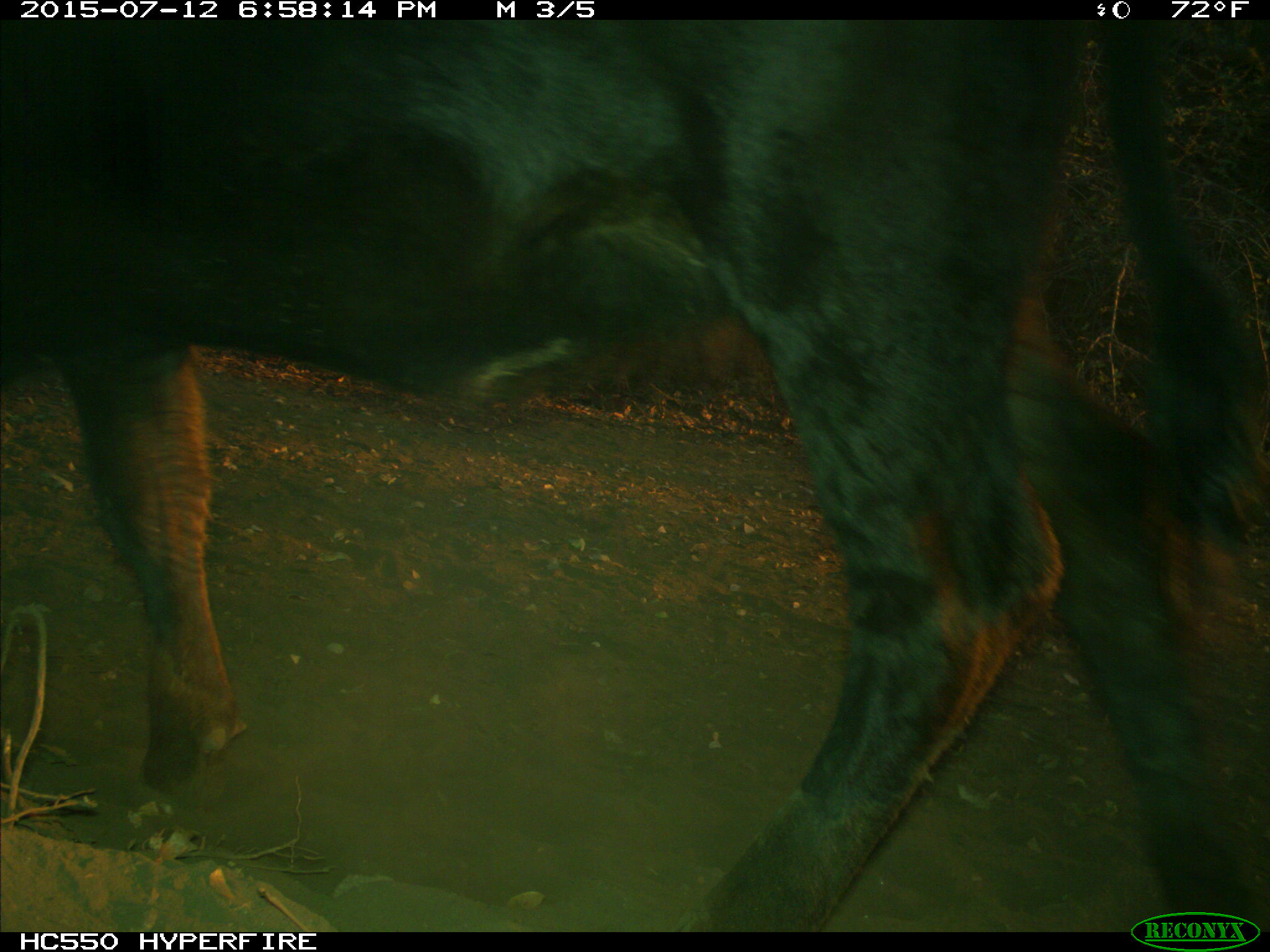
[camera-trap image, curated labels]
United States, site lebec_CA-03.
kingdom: Animalia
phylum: Chordata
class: Mammalia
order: Artiodactyla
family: Bovidae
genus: Bos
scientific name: Bos taurus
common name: domestic cow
Bos taurus (domestic cow).